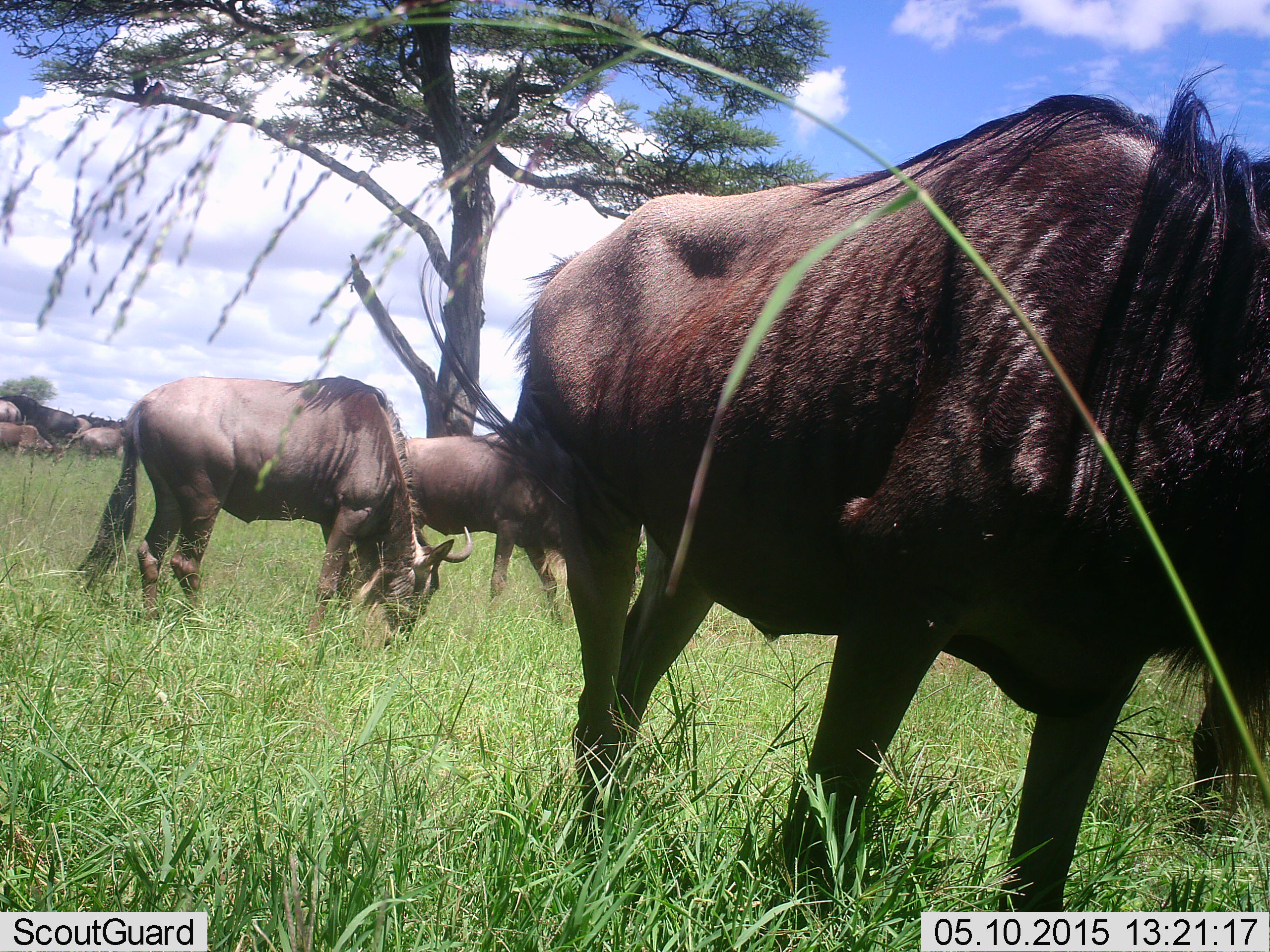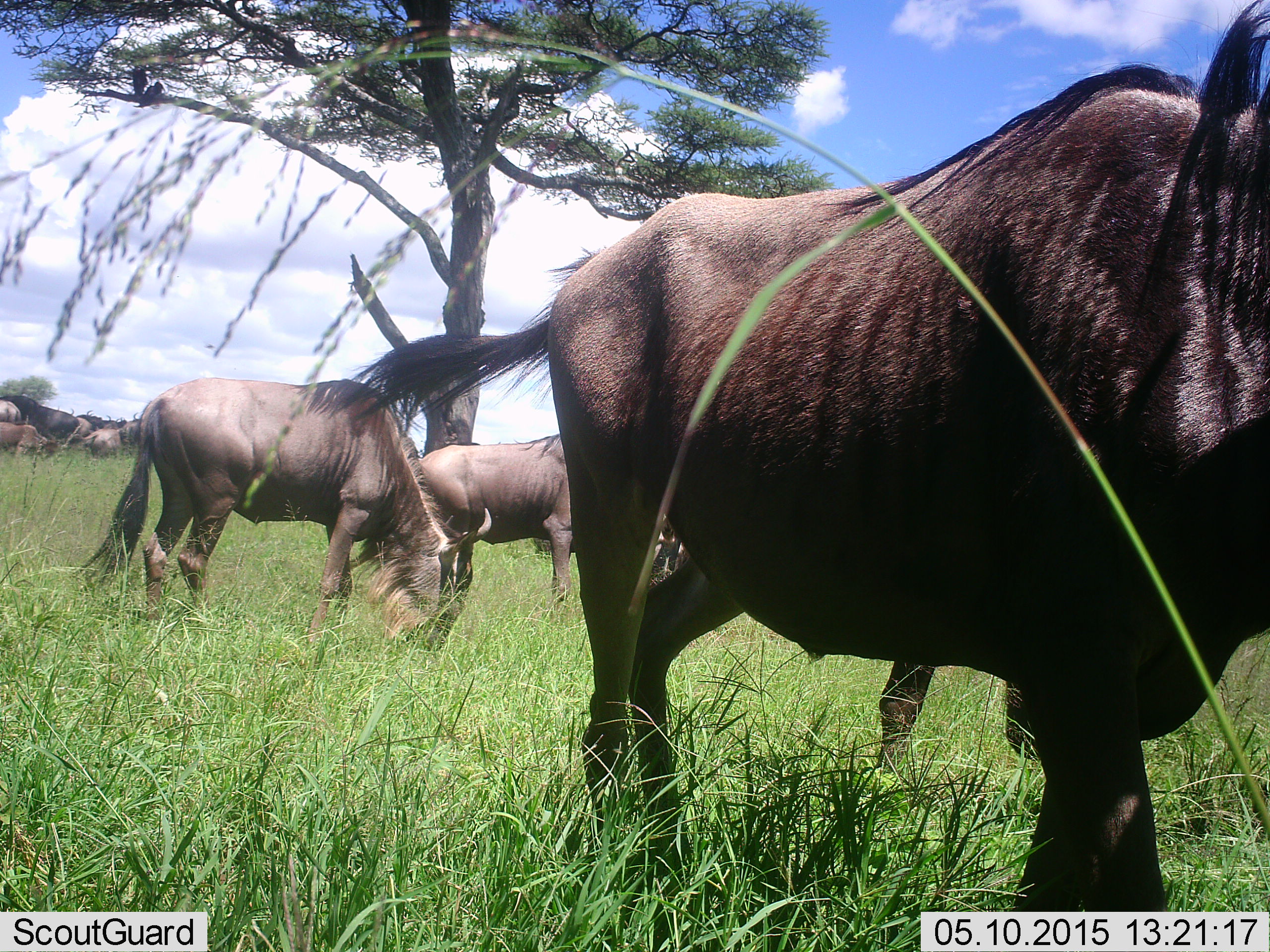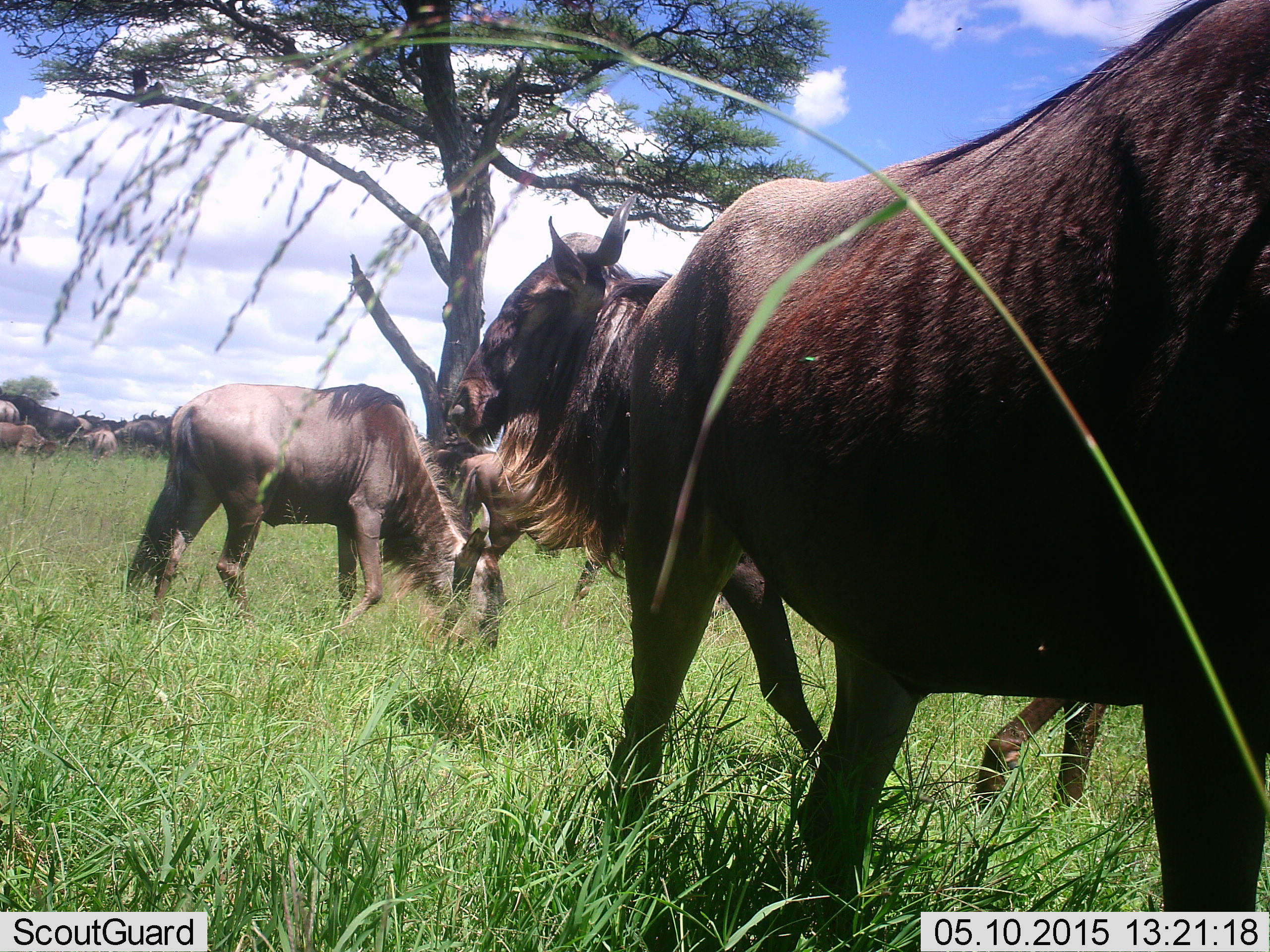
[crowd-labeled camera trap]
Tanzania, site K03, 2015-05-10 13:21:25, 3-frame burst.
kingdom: Animalia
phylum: Chordata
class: Mammalia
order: Artiodactyla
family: Bovidae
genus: Connochaetes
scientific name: Connochaetes taurinus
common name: blue wildebeest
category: wildebeest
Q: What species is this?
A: Wildebeest (blue wildebeest) (Connochaetes taurinus).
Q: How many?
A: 8.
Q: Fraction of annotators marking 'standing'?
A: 64%.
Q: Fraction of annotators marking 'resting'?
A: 9%.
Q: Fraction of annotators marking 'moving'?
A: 82%.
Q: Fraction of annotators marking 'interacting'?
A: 9%.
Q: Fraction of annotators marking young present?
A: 0%.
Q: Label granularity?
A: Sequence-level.